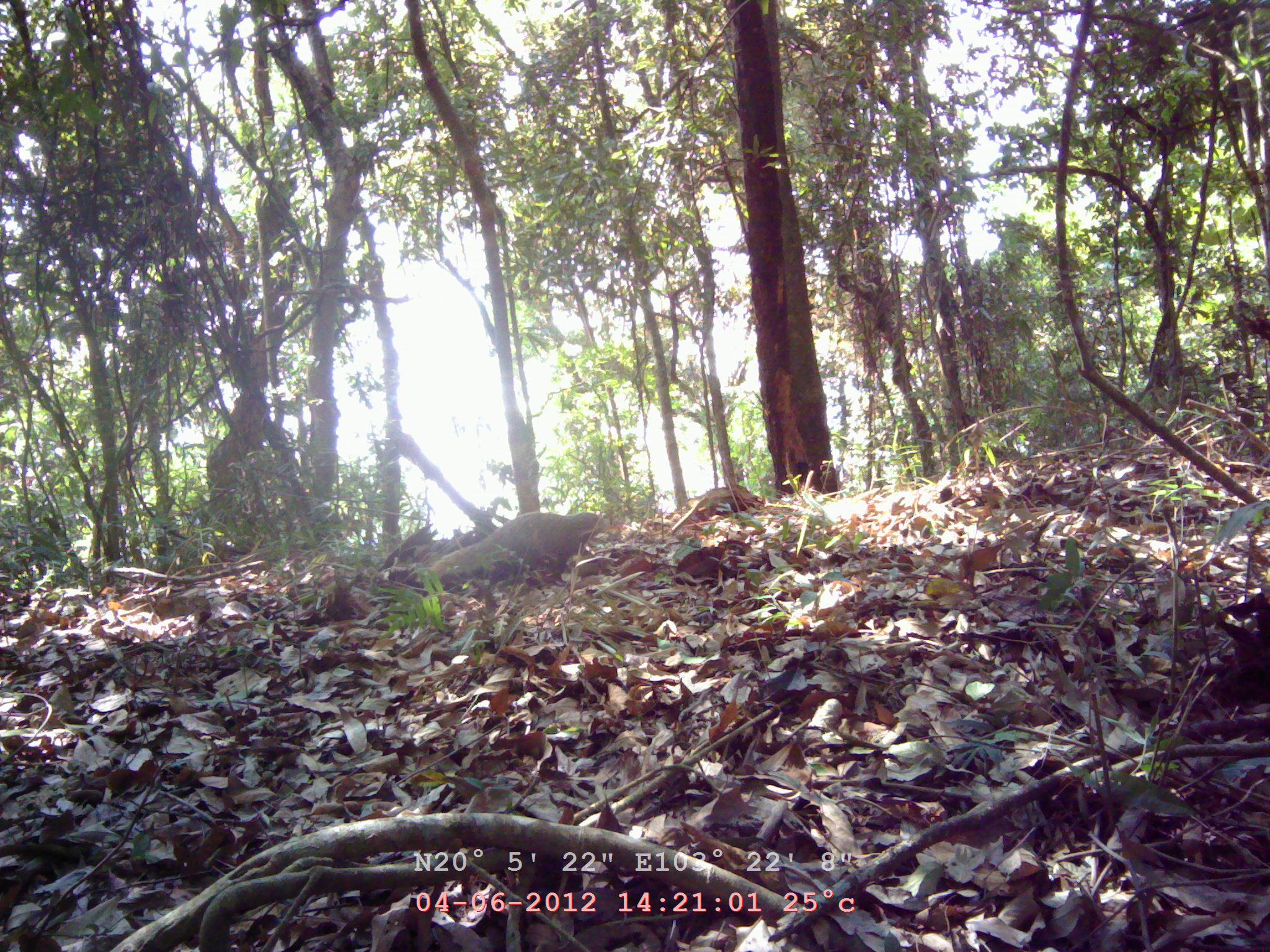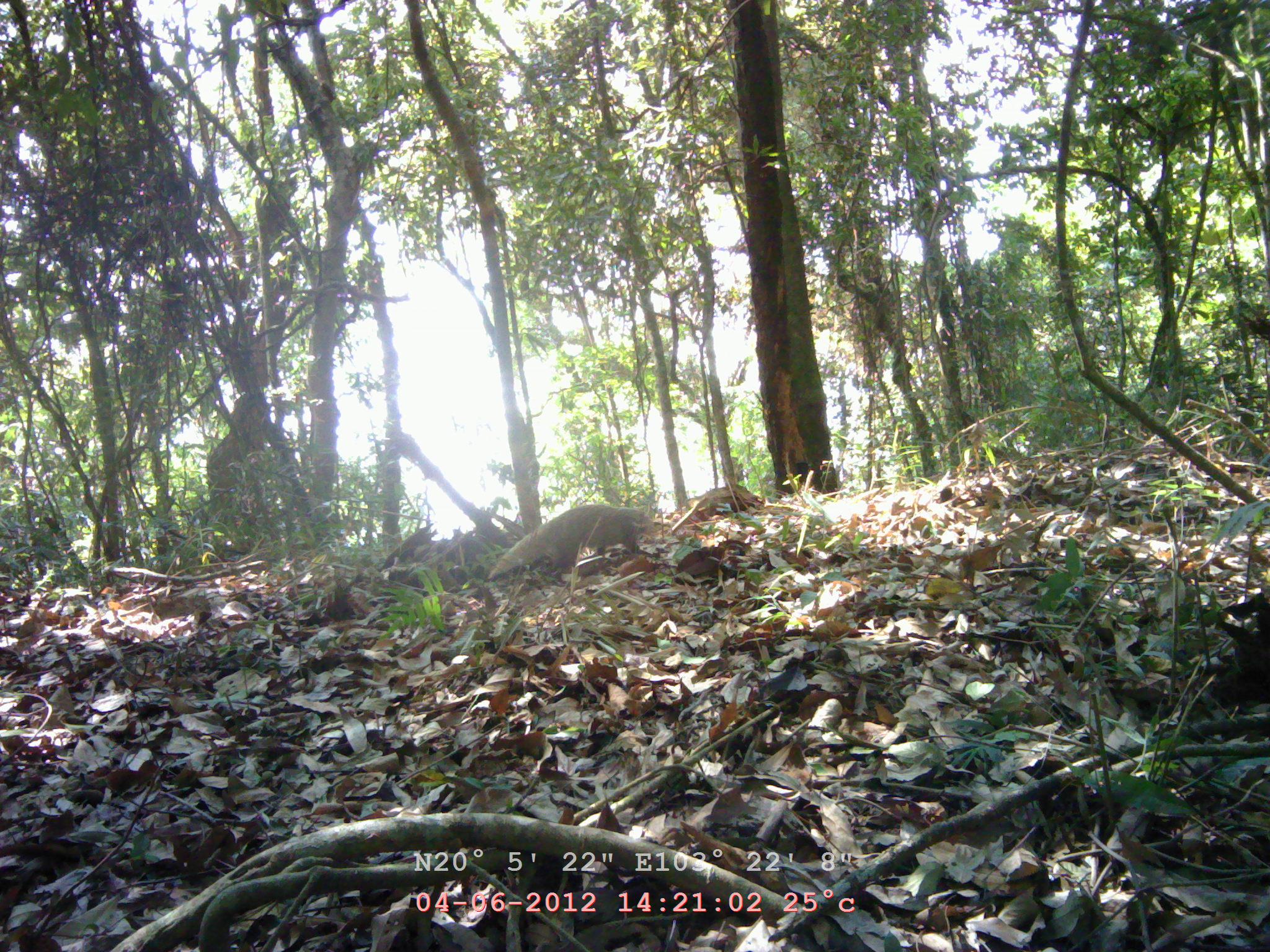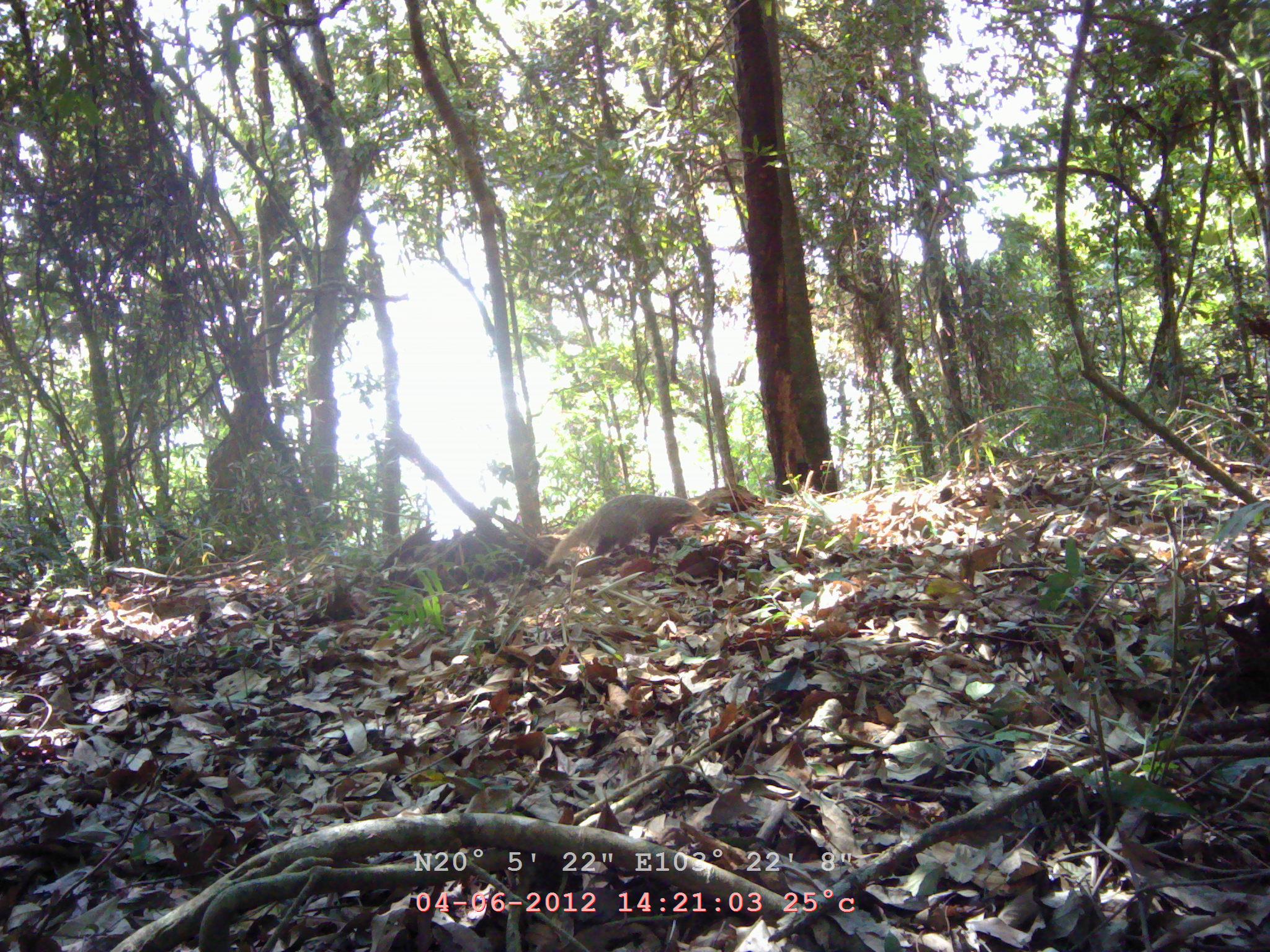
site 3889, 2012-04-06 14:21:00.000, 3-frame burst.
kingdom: Animalia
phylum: Chordata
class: Mammalia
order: Carnivora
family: Herpestidae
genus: Urva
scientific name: Urva urva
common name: crab-eating mongoose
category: herpestes urva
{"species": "herpestes urva (crab-eating mongoose) (Urva urva)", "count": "1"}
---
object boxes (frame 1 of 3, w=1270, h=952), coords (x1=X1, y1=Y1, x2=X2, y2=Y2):
herpestes urva: (x1=419, y1=509, x2=610, y2=601)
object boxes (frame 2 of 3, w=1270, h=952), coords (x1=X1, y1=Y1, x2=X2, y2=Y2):
herpestes urva: (x1=484, y1=500, x2=658, y2=587)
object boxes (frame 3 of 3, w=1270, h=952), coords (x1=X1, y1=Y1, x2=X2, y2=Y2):
herpestes urva: (x1=546, y1=492, x2=711, y2=574)